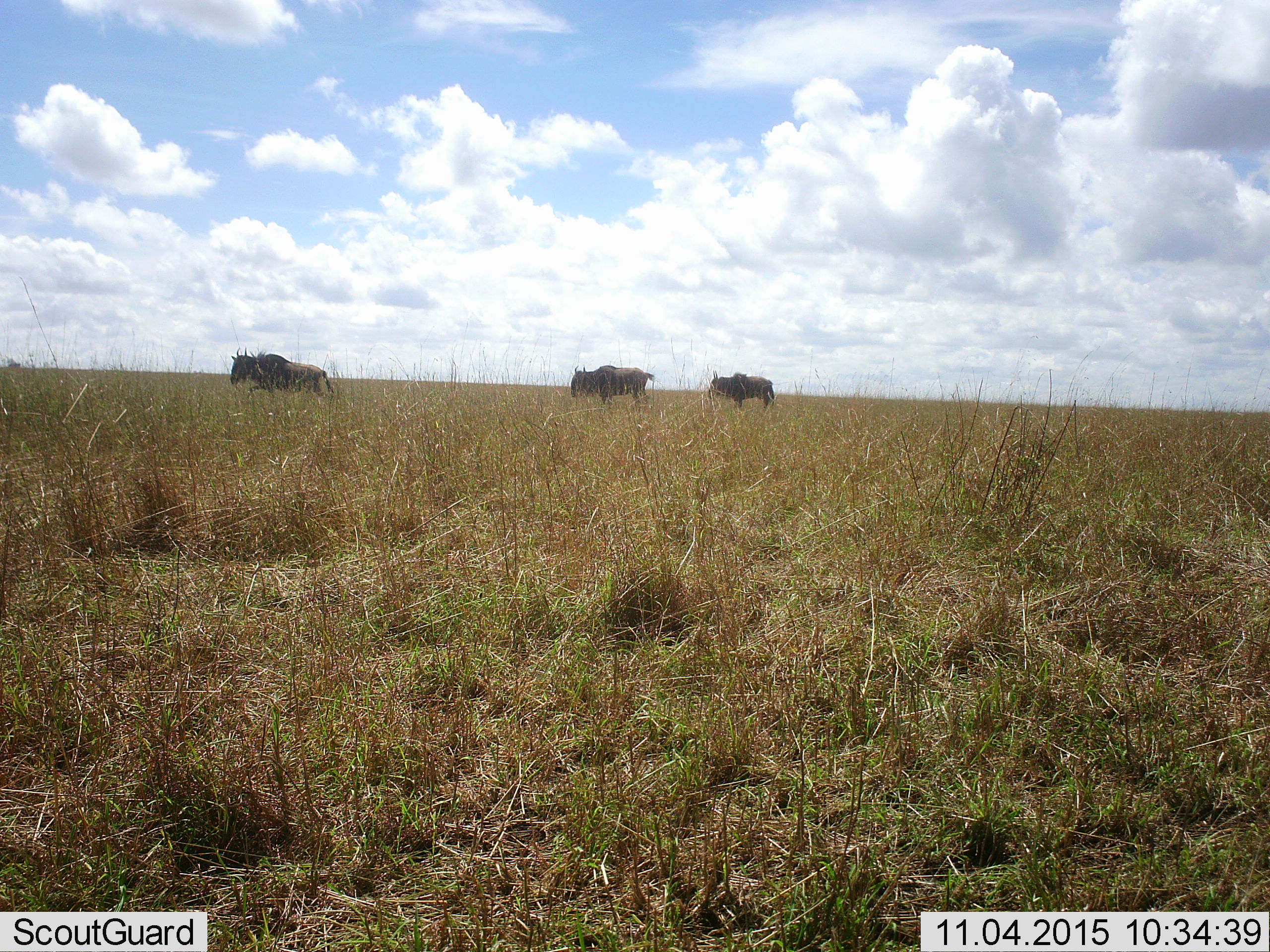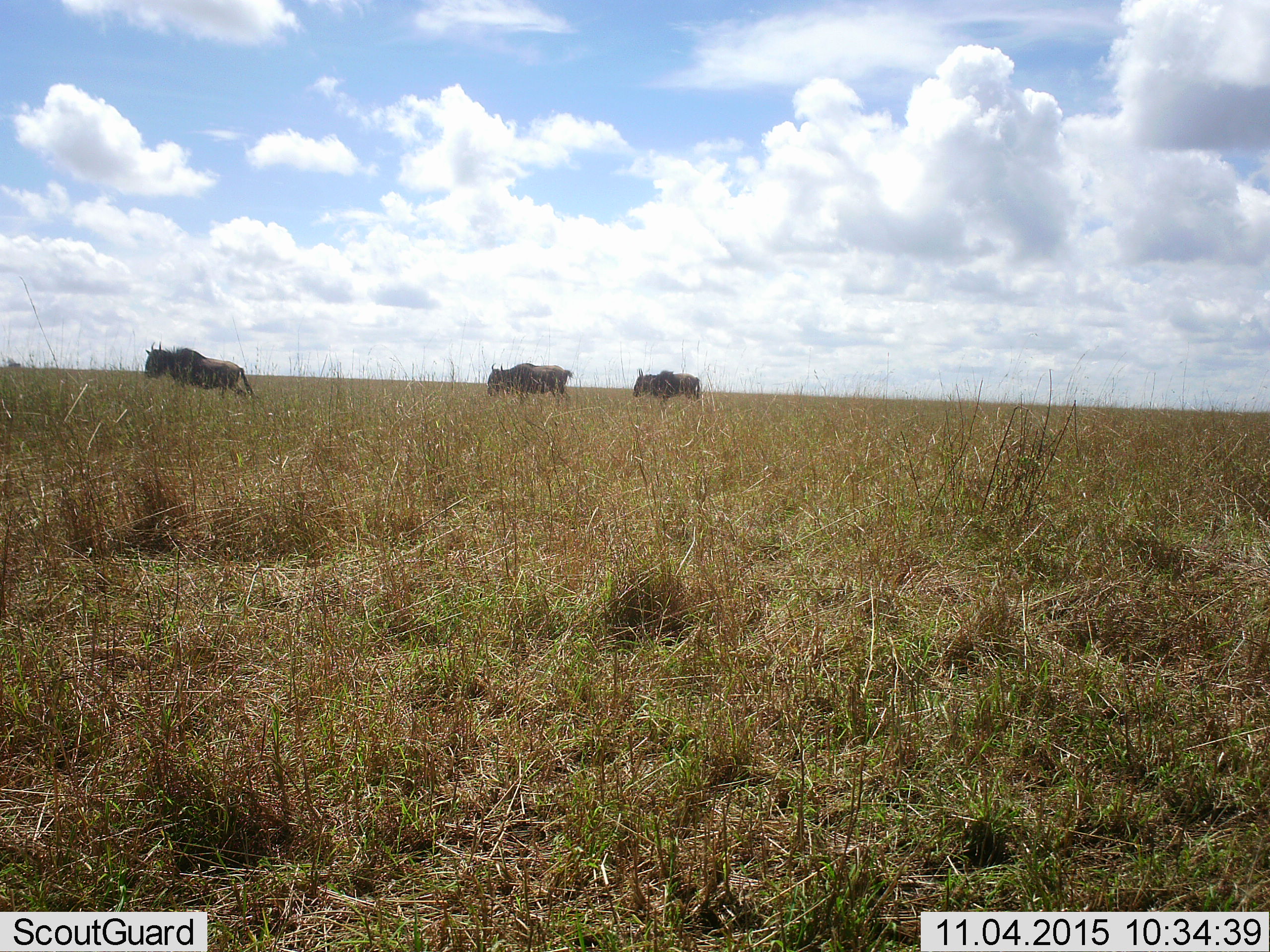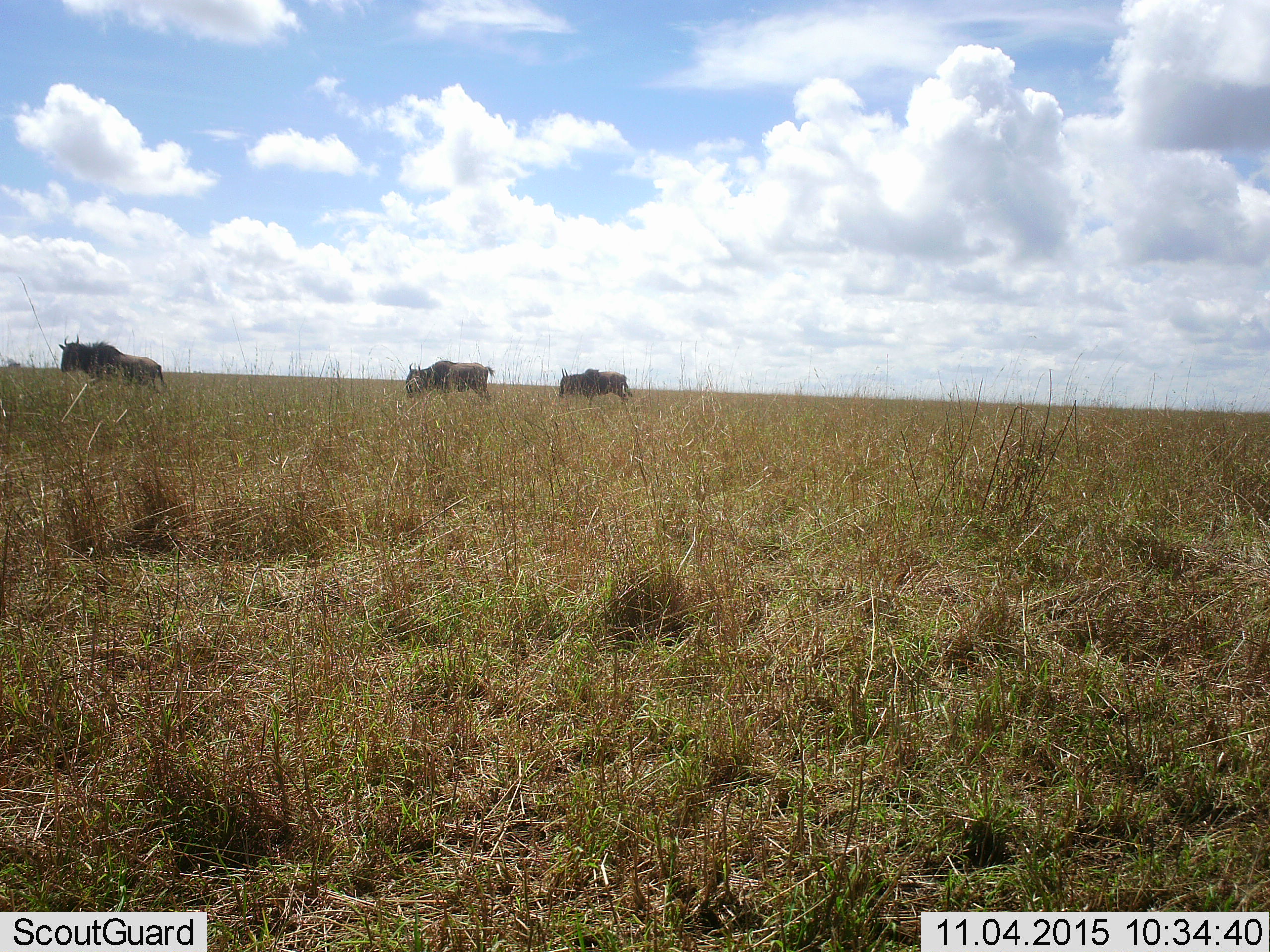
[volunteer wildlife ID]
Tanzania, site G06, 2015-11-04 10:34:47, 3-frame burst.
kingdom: Animalia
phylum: Chordata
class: Mammalia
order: Artiodactyla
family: Bovidae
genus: Connochaetes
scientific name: Connochaetes taurinus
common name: blue wildebeest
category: wildebeest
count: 3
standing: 20%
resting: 0%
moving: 90%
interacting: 0%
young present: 0%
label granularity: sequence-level